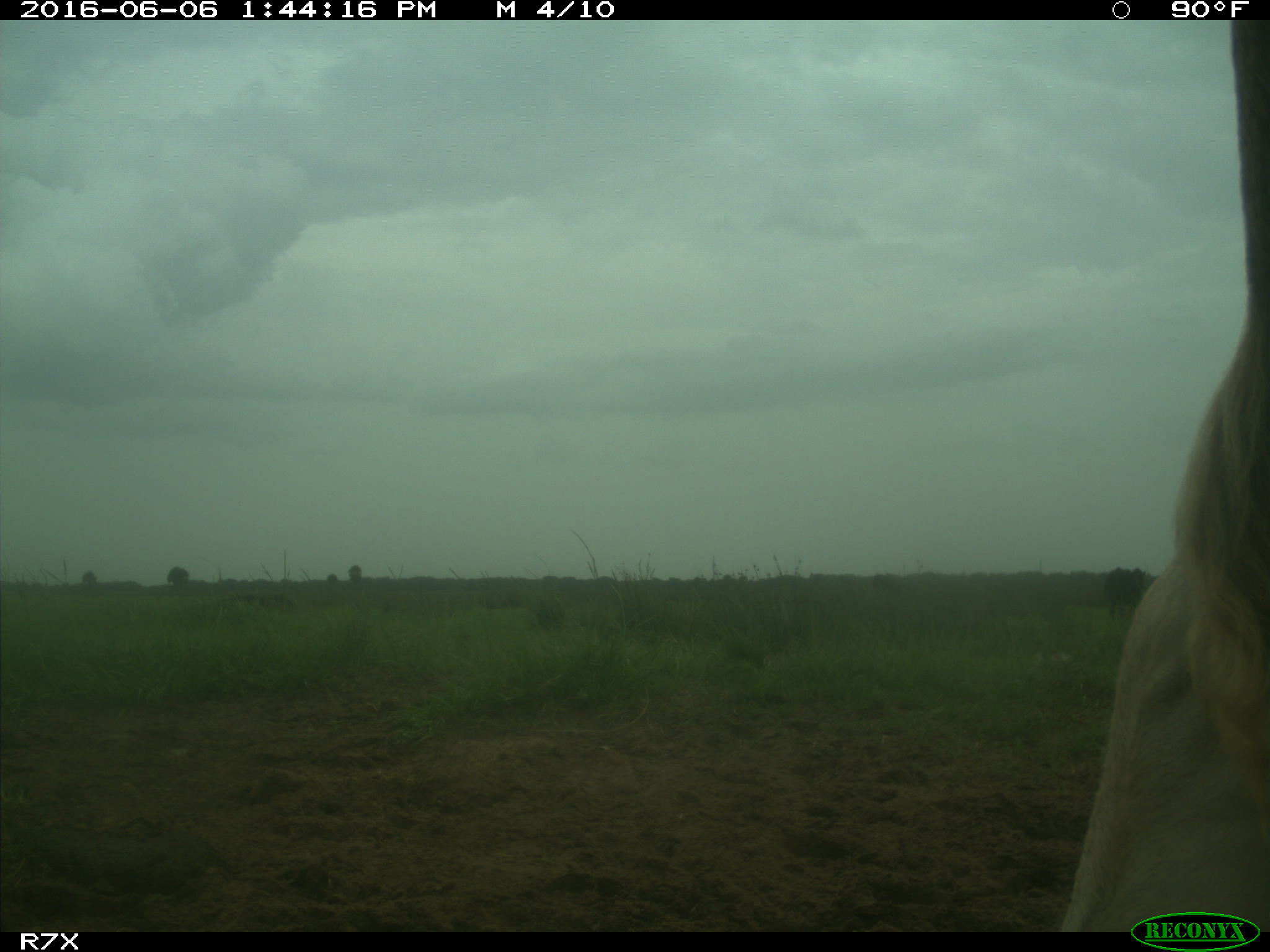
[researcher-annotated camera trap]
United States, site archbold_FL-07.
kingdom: Animalia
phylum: Chordata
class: Mammalia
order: Artiodactyla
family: Bovidae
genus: Bos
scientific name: Bos taurus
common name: domestic cow